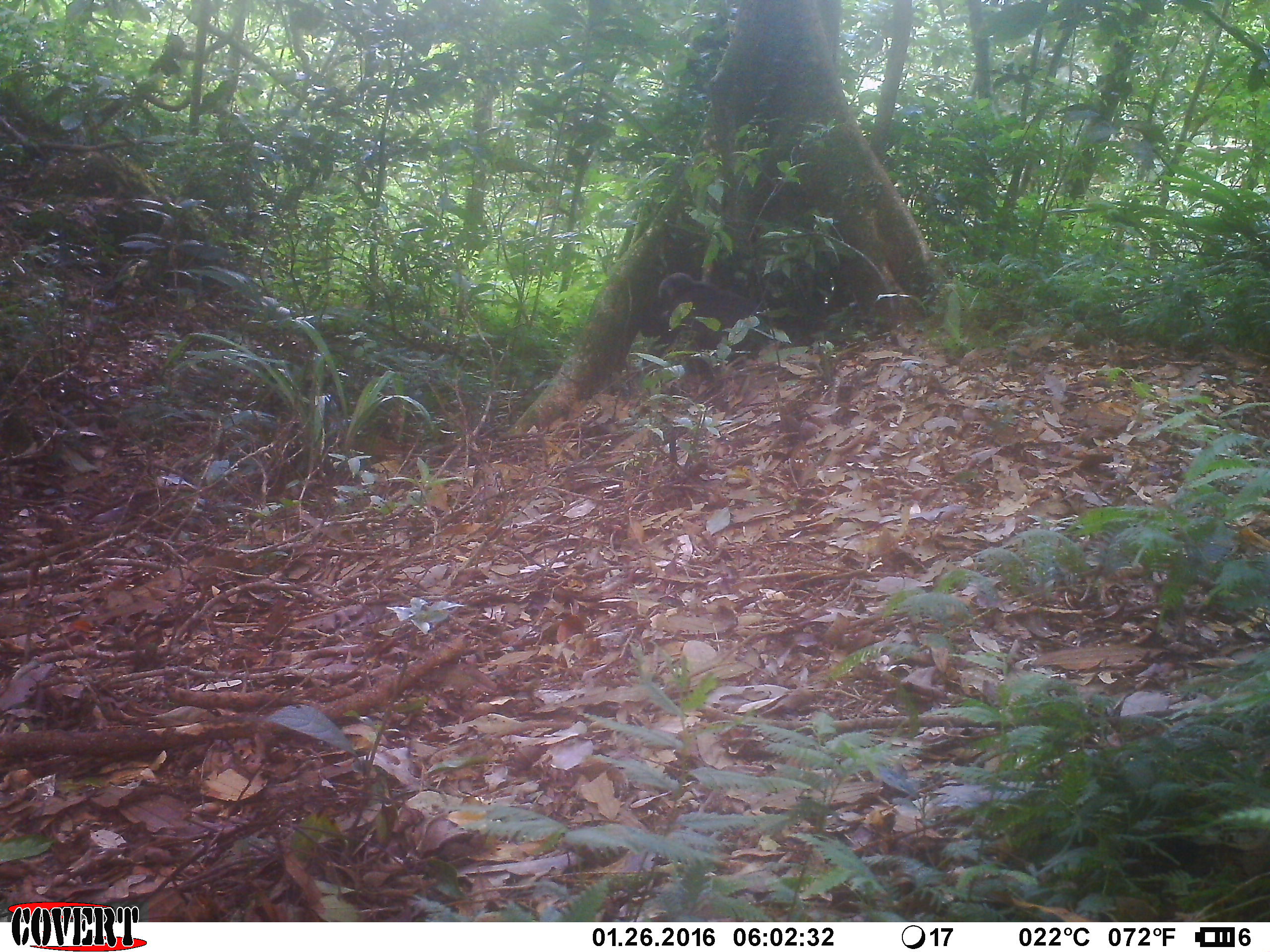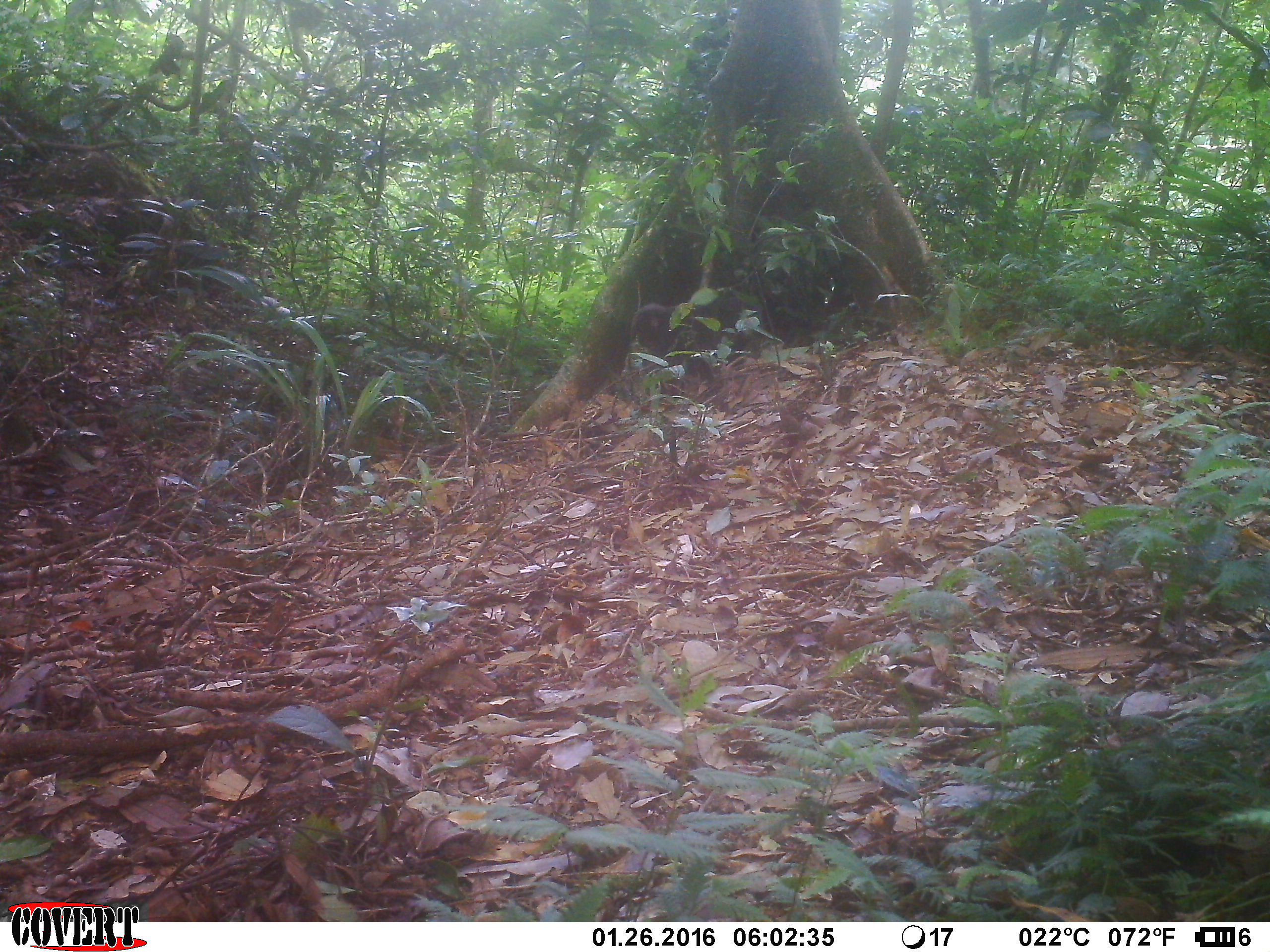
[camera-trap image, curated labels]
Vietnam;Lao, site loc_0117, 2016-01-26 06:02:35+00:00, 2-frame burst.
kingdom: Animalia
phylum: Chordata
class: Mammalia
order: Primates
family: Cercopithecidae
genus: Macaca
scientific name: Macaca arctoides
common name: stump-tailed macaque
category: stump tailed macaque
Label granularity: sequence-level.